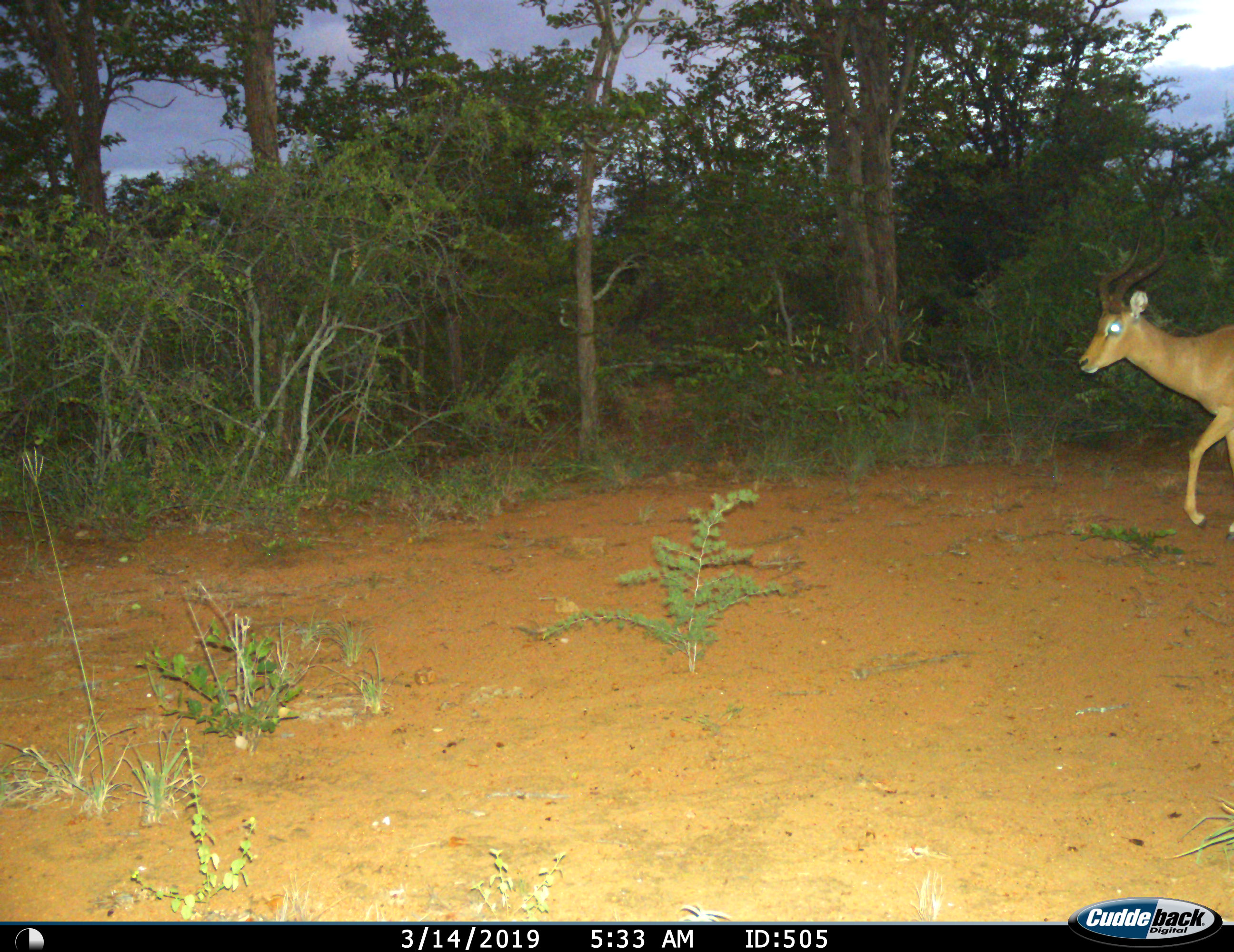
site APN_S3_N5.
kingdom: Animalia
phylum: Chordata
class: Mammalia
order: Artiodactyla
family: Bovidae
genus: Aepyceros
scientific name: Aepyceros melampus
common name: impala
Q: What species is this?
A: Impala (Aepyceros melampus).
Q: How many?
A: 1.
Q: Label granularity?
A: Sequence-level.